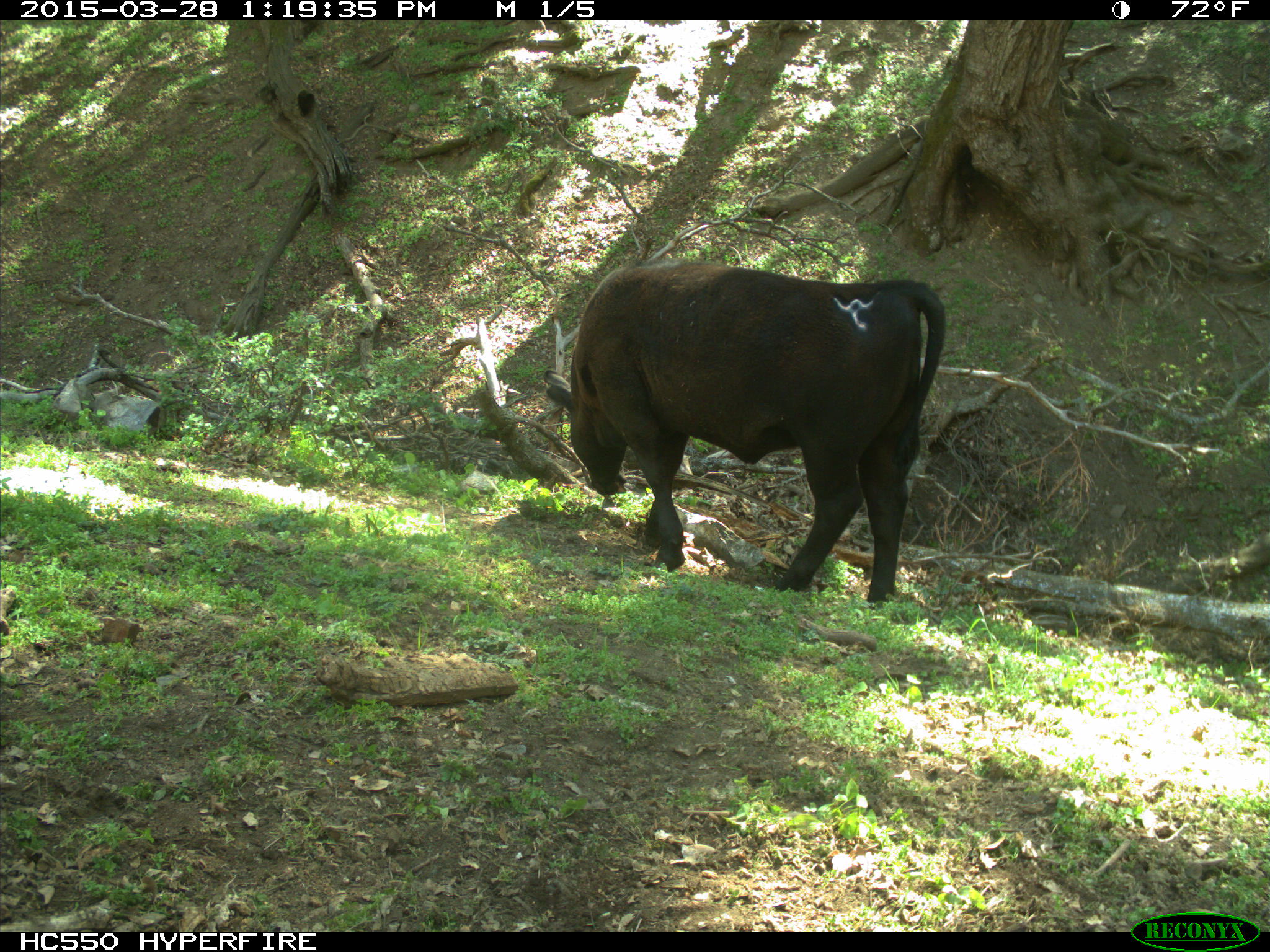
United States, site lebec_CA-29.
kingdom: Animalia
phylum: Chordata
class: Mammalia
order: Artiodactyla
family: Bovidae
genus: Bos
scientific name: Bos taurus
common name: domestic cow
Bos taurus (domestic cow).